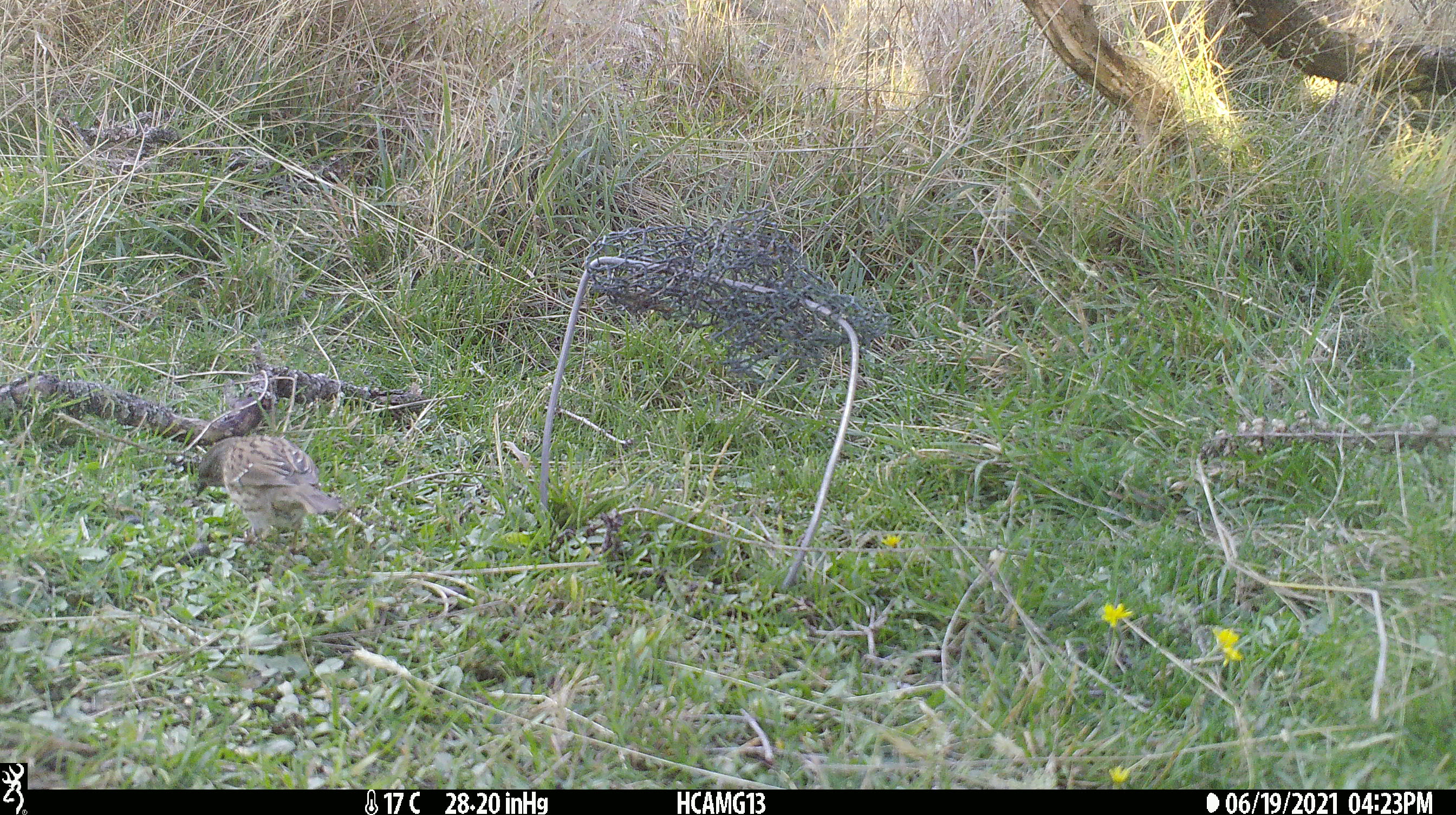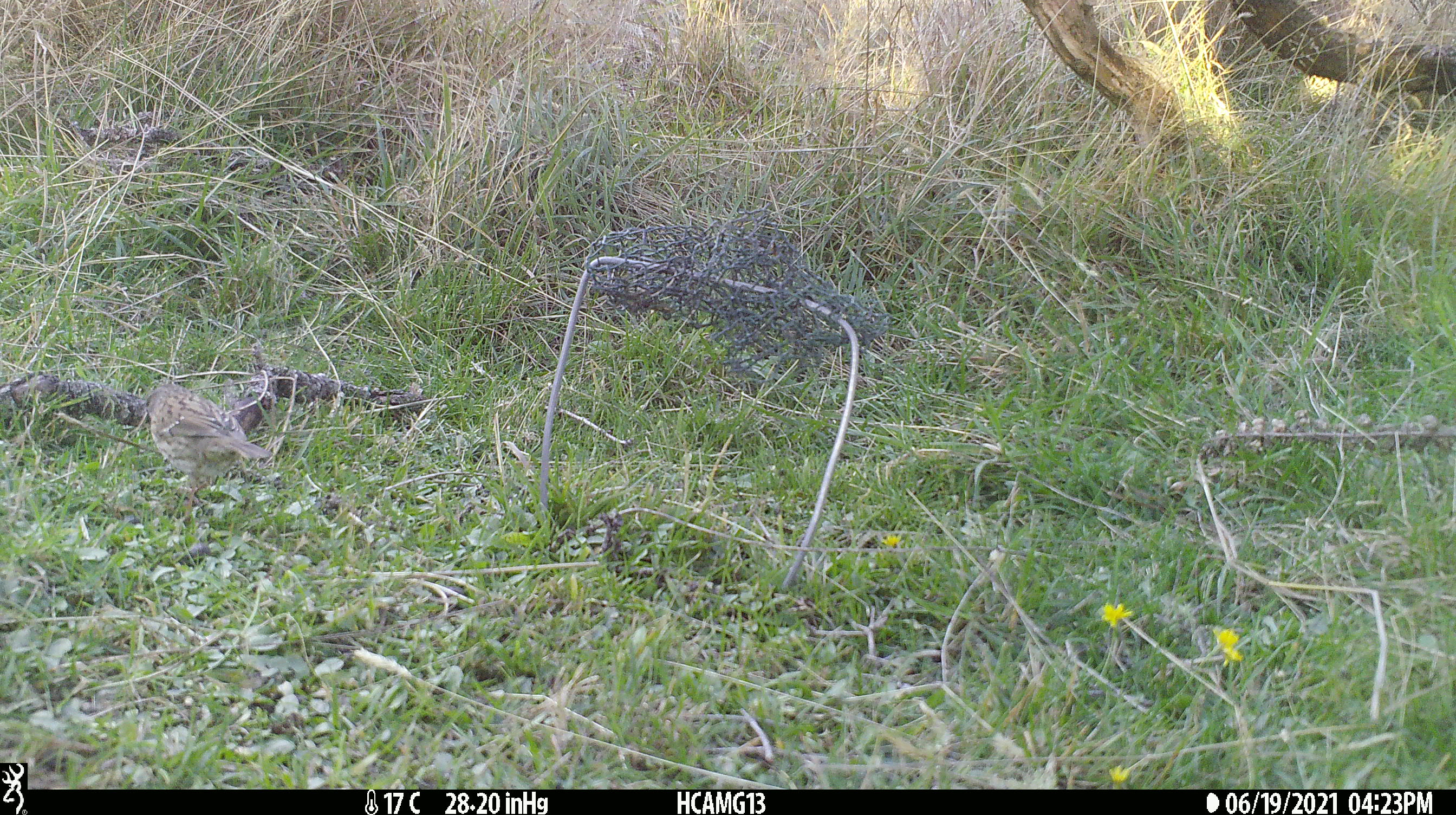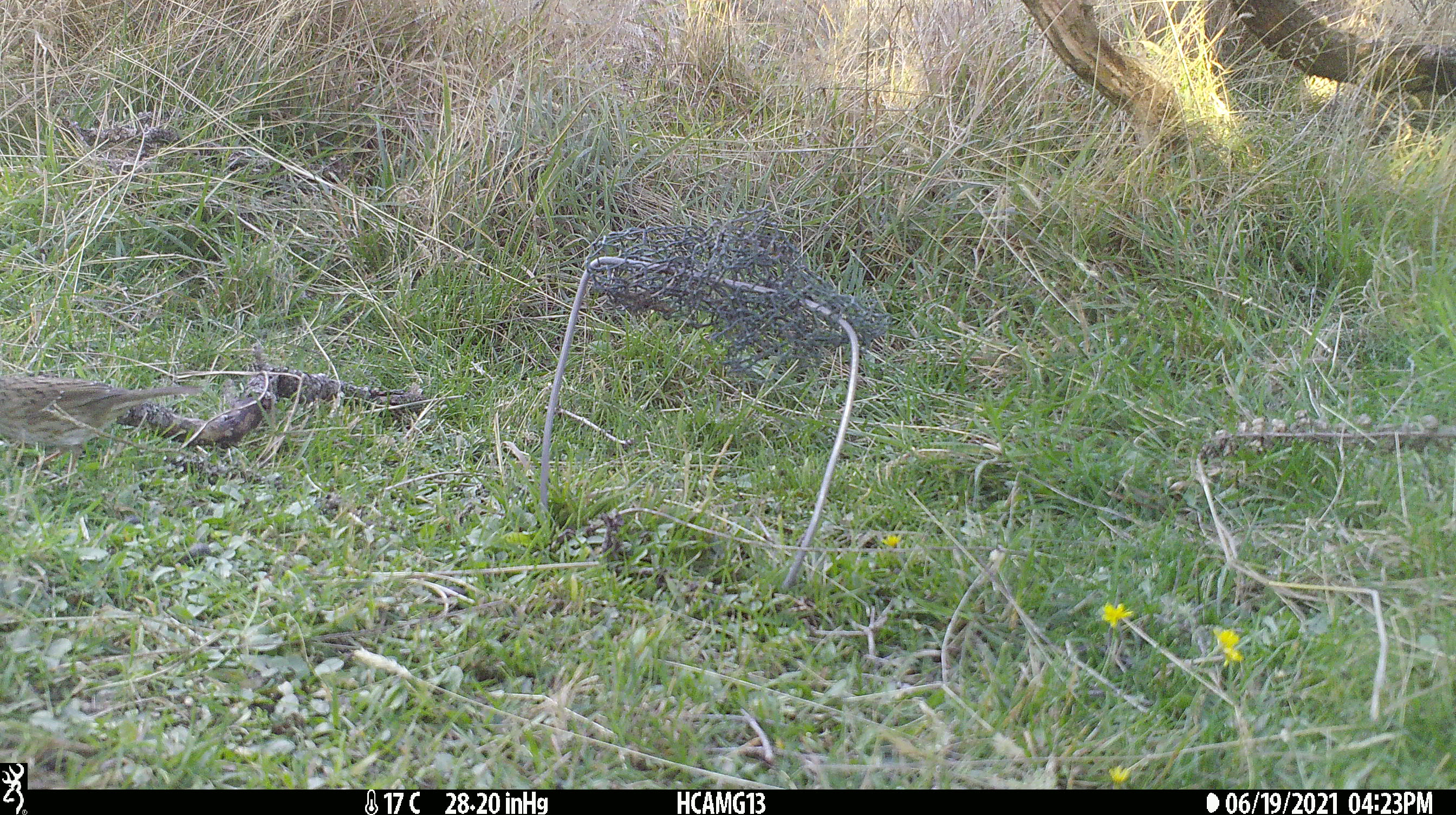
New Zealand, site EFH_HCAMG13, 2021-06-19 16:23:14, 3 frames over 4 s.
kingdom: Animalia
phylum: Chordata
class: Aves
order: Passeriformes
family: Prunellidae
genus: Prunella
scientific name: Prunella modularis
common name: dunnock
Dunnock (Prunella modularis).